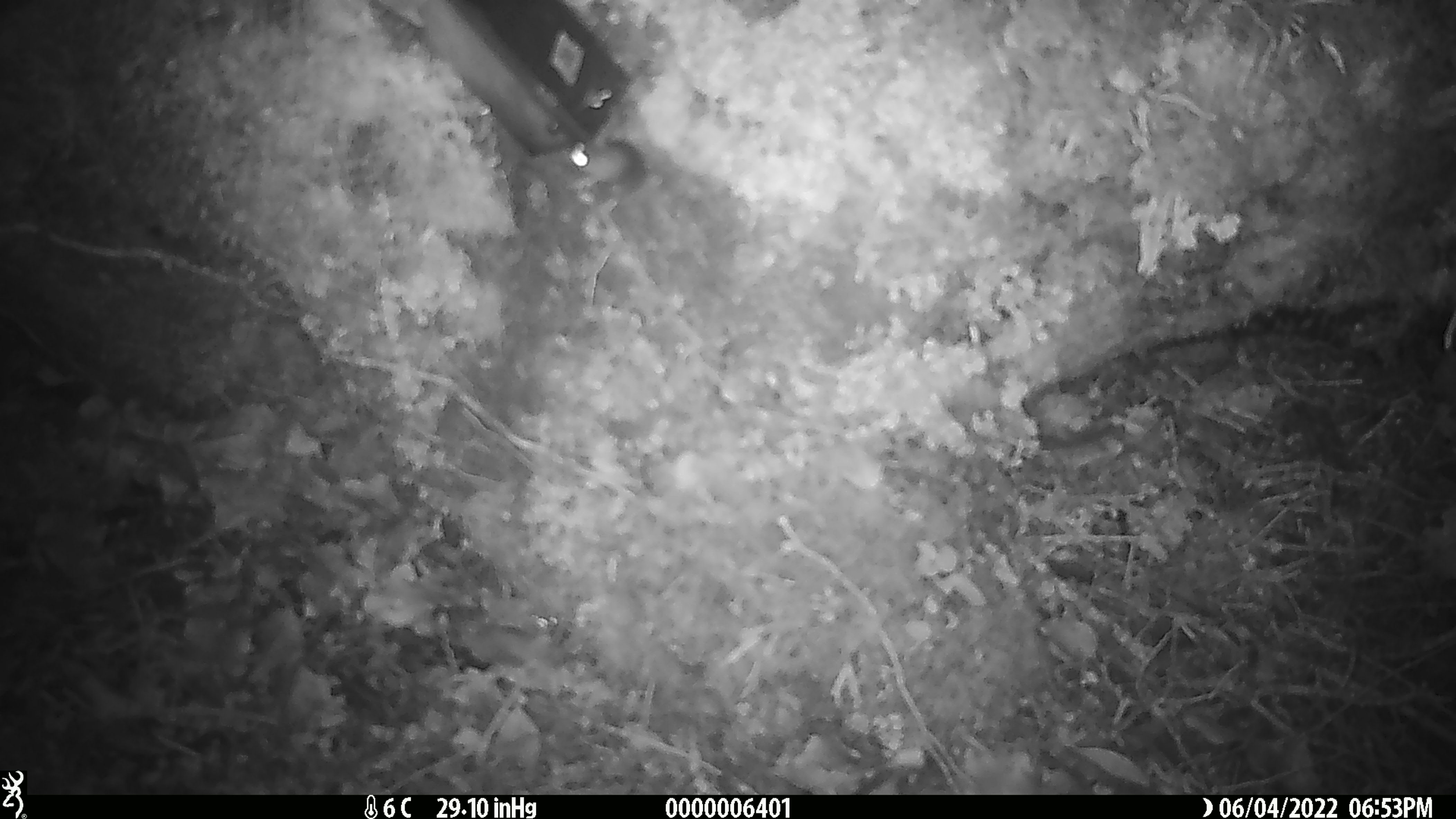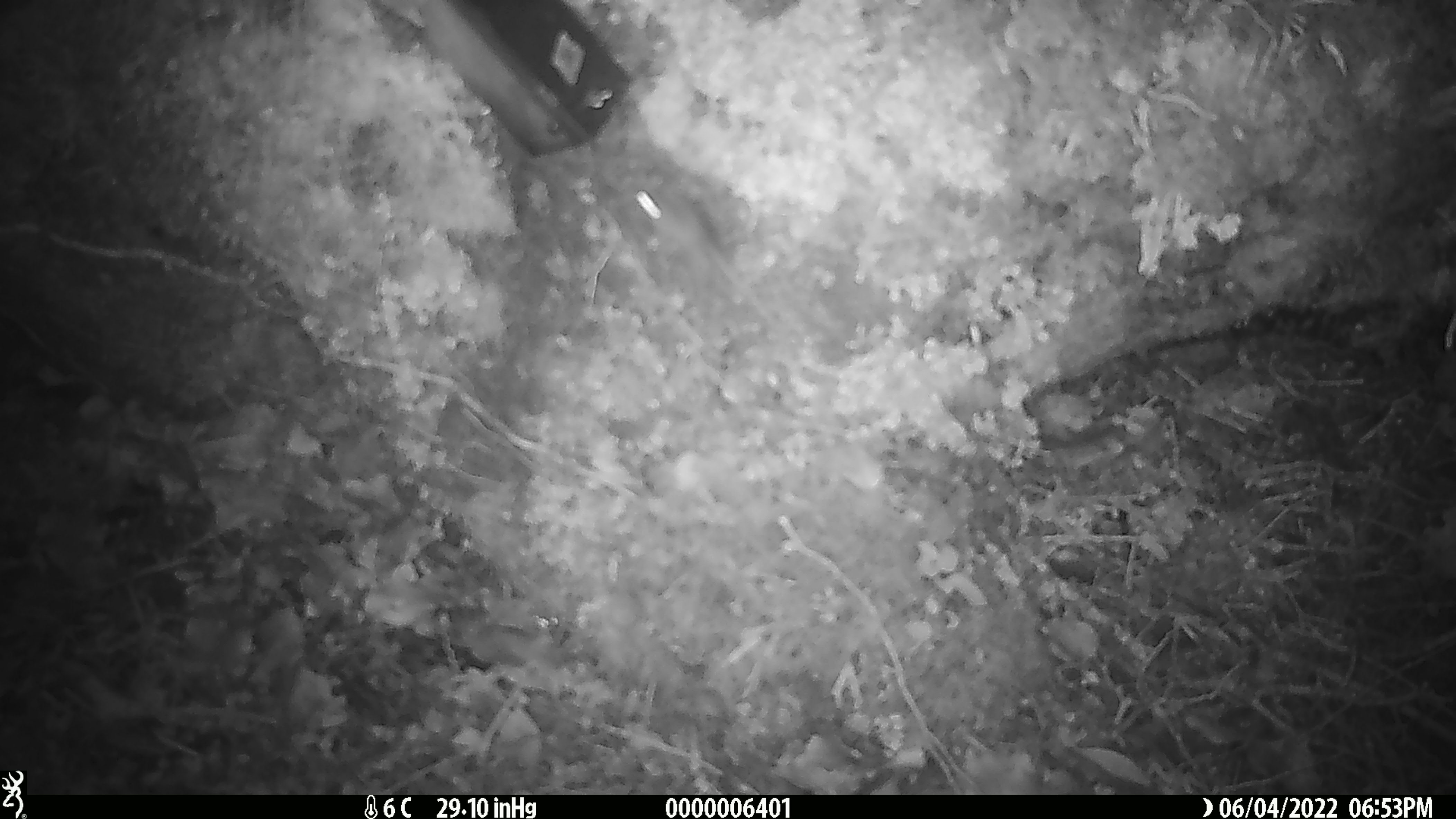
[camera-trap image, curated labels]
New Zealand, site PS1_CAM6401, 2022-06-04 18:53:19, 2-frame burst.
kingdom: Animalia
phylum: Chordata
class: Mammalia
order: Rodentia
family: Muridae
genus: Mus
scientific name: Mus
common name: mouse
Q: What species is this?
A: Mouse (Mus).